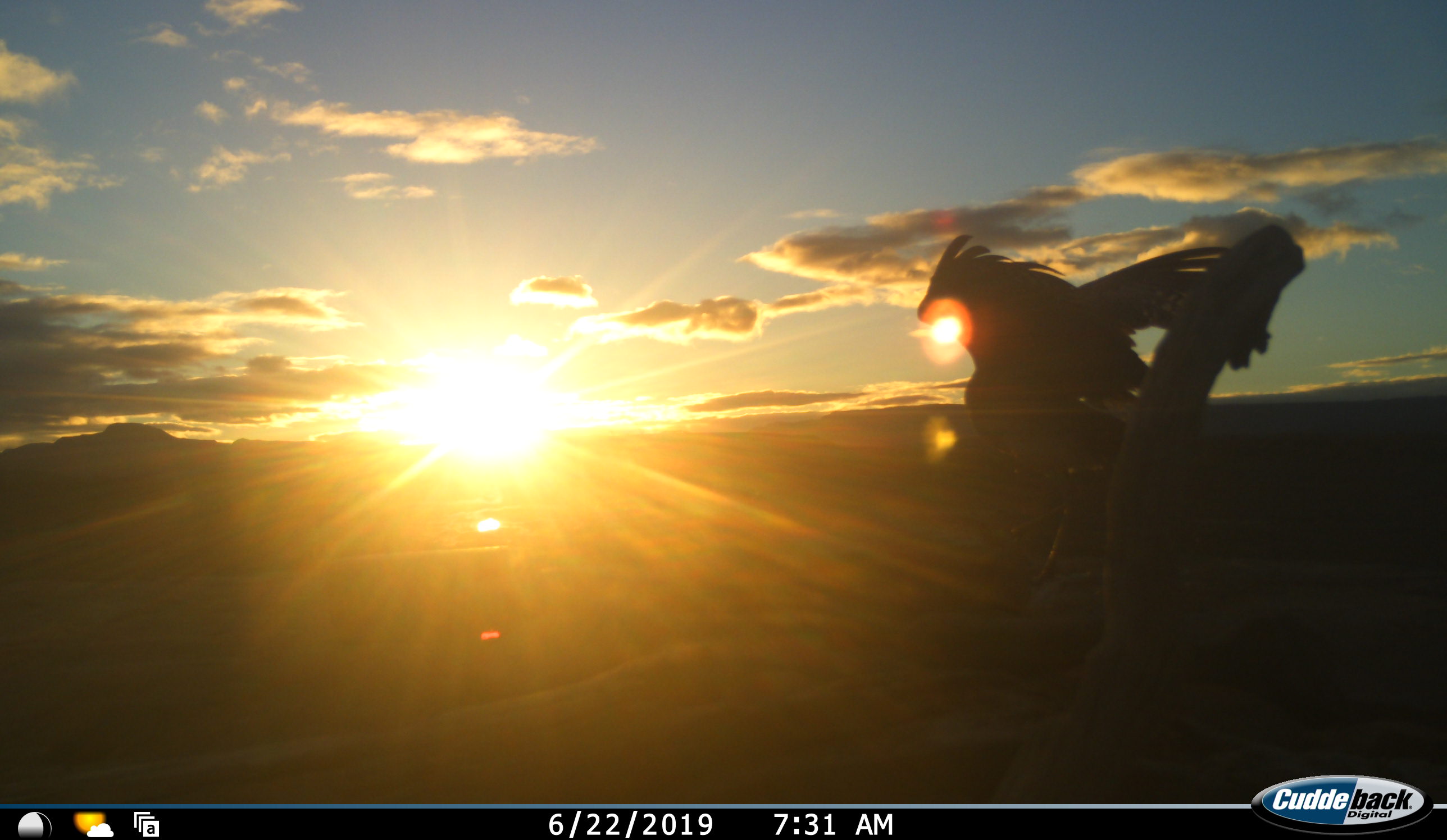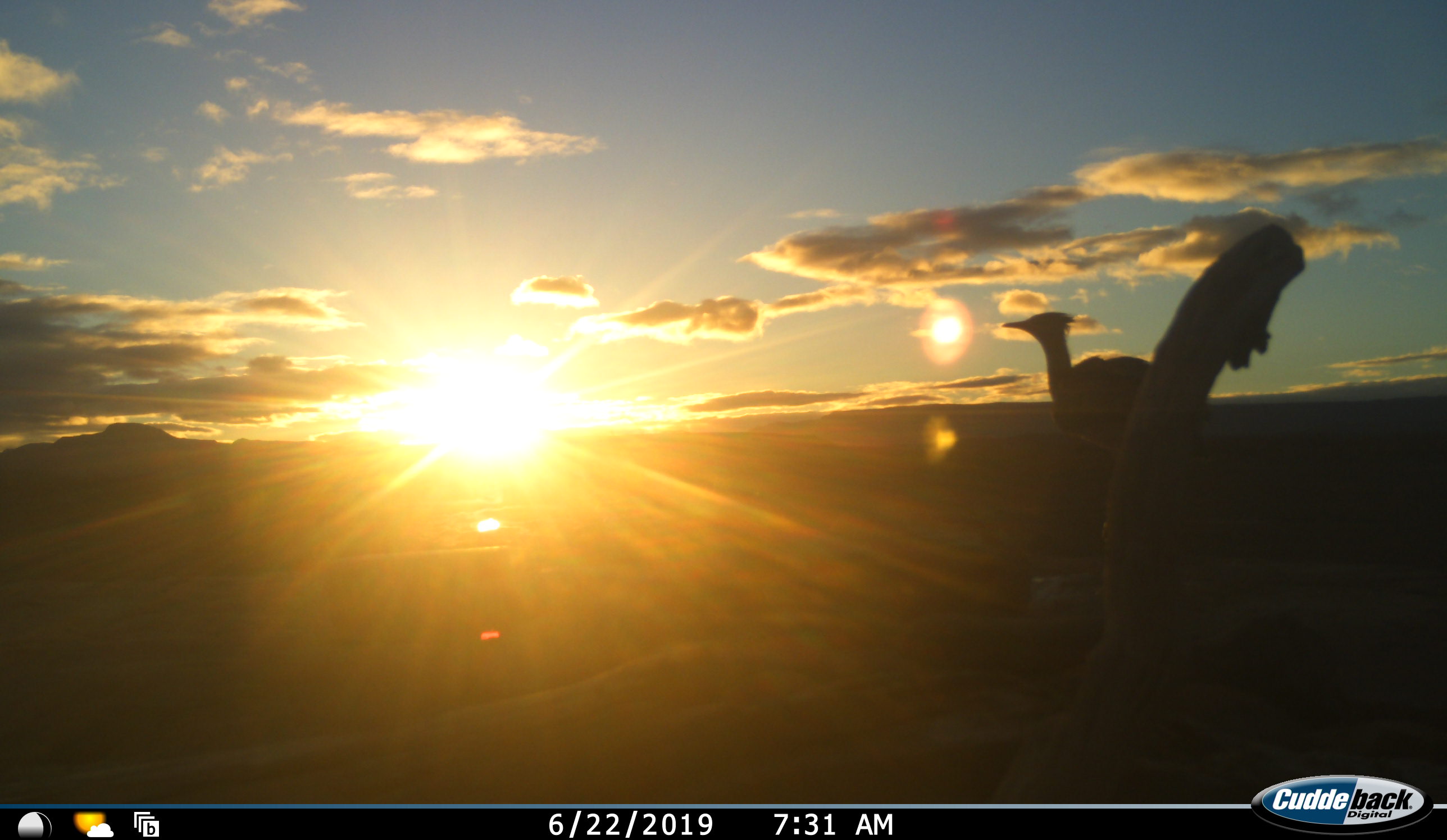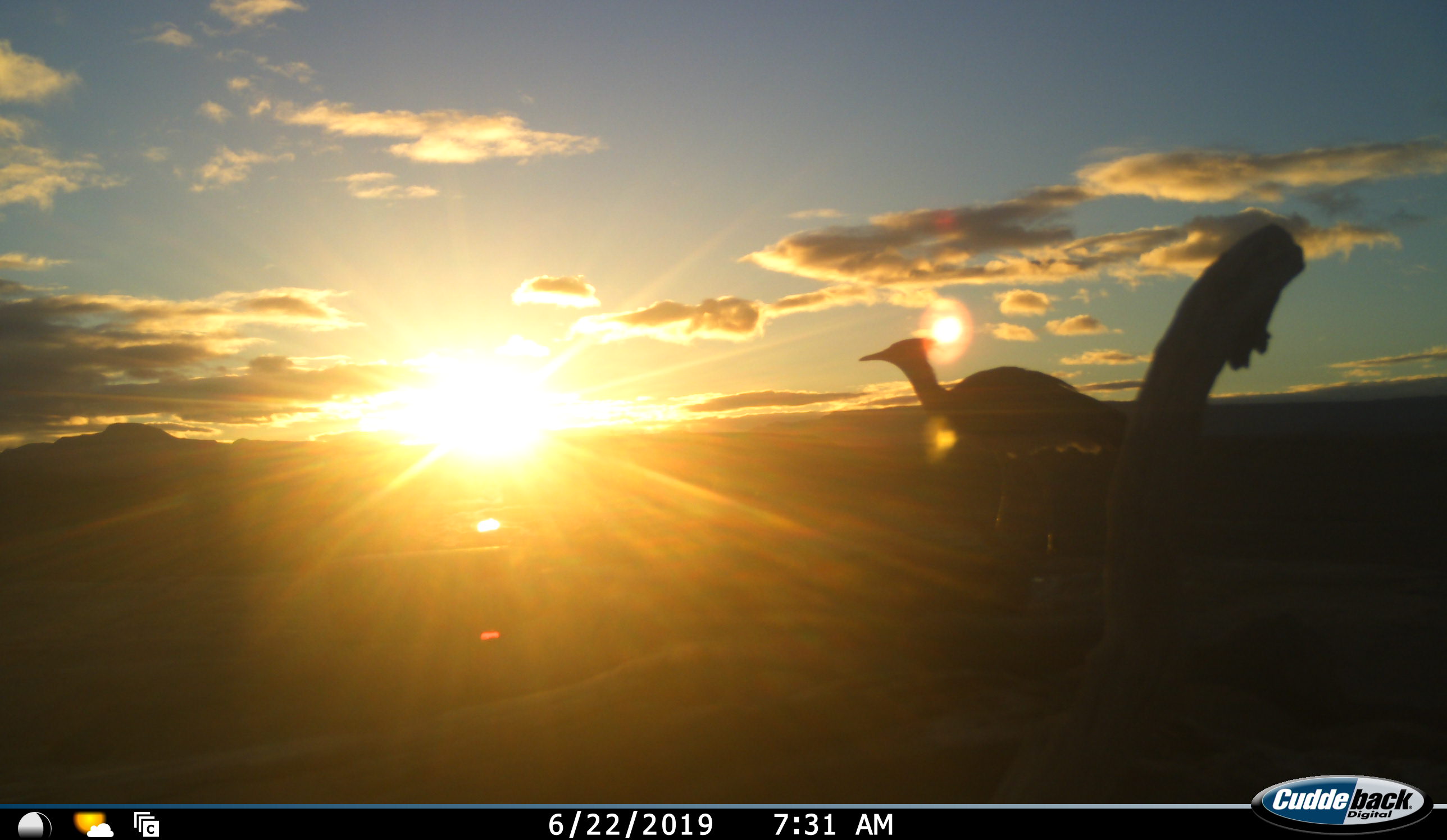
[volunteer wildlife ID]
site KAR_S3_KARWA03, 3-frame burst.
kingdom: Animalia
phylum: Chordata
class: Aves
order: Otidiformes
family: Otididae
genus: Ardeotis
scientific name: Ardeotis kori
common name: kori bustard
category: bustardkori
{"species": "bustardkori (kori bustard) (Ardeotis kori)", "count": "1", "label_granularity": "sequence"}